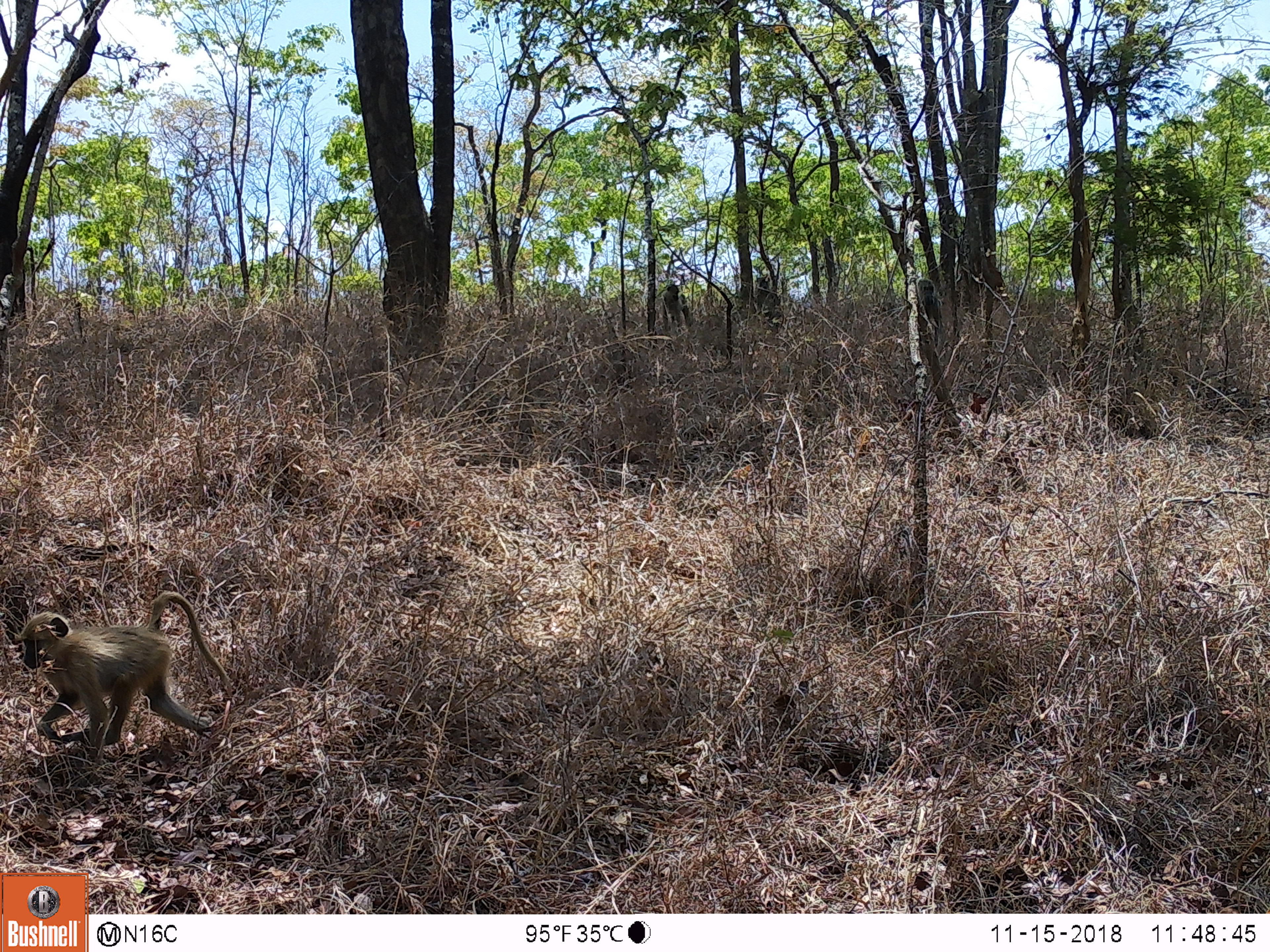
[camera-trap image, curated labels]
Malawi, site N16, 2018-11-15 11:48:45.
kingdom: Animalia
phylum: Chordata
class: Mammalia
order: Primates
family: Cercopithecidae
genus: Papio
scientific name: Papio cynocephalus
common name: yellow baboon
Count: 2.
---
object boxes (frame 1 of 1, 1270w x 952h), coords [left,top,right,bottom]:
yellow baboon: [13,586,232,755]; [660,281,695,336]